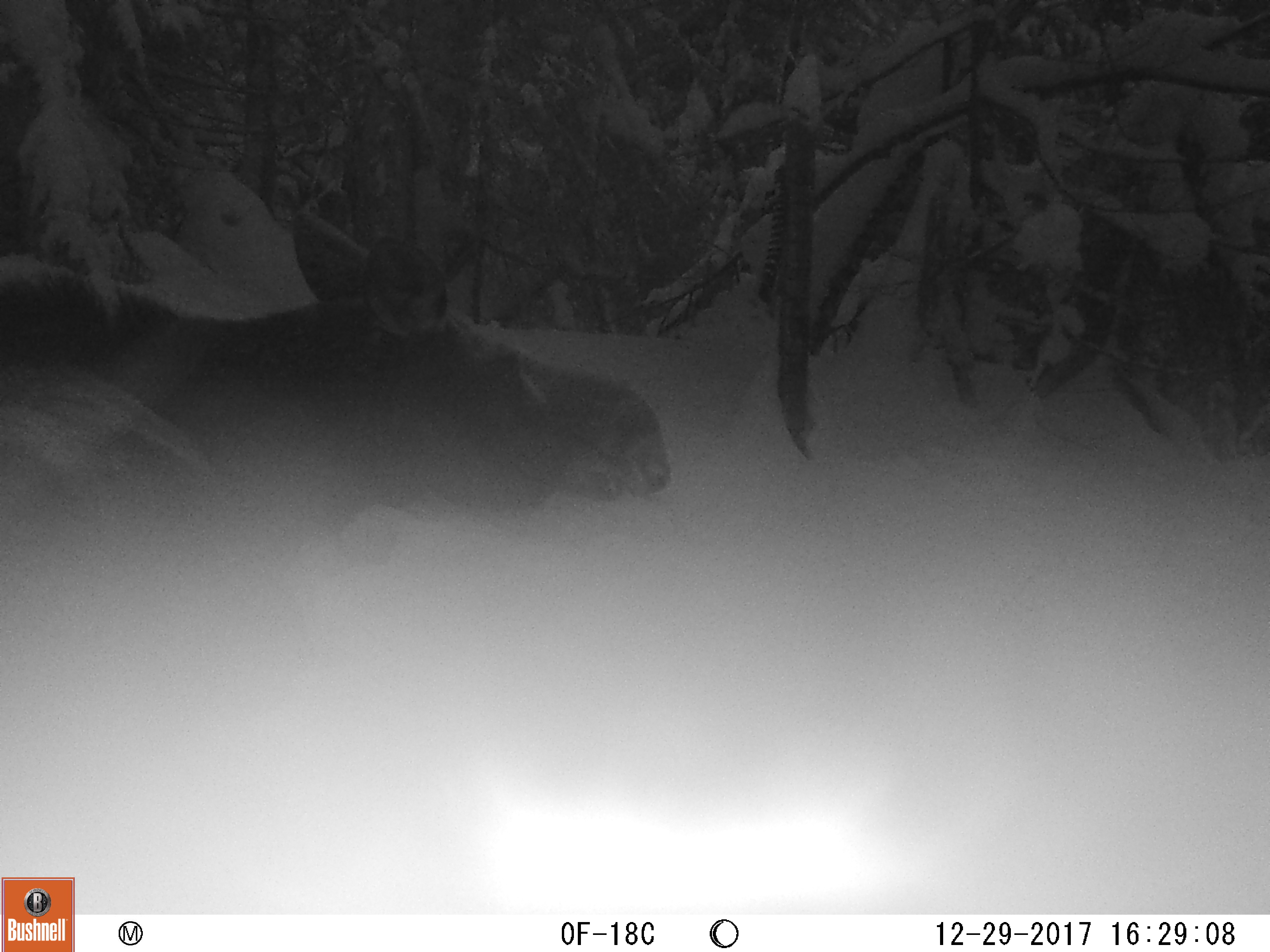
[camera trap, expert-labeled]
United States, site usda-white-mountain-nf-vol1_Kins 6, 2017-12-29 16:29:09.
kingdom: Animalia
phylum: Chordata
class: Mammalia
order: Artiodactyla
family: Cervidae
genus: Alces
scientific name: Alces alces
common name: moose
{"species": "moose (Alces alces)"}